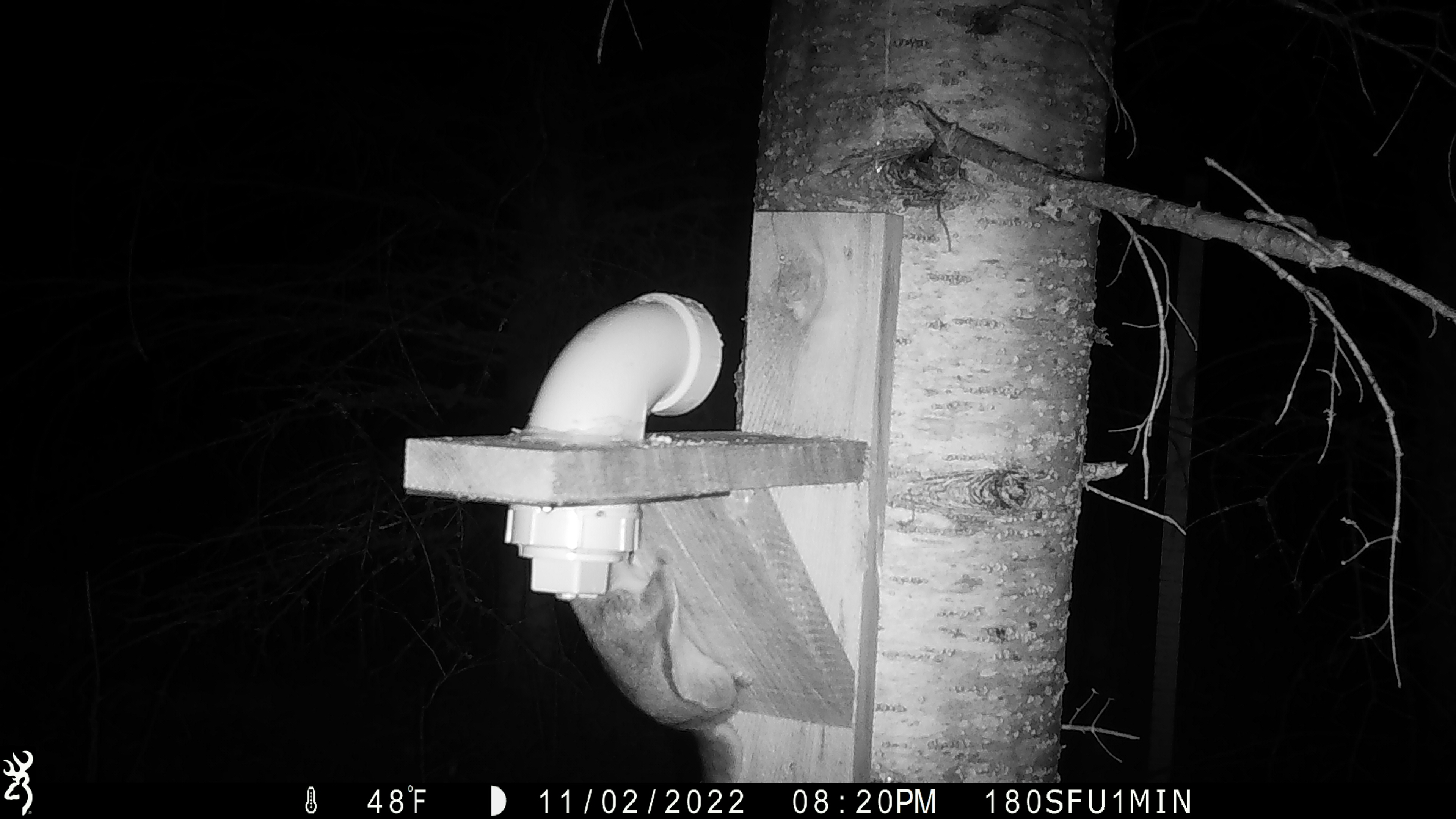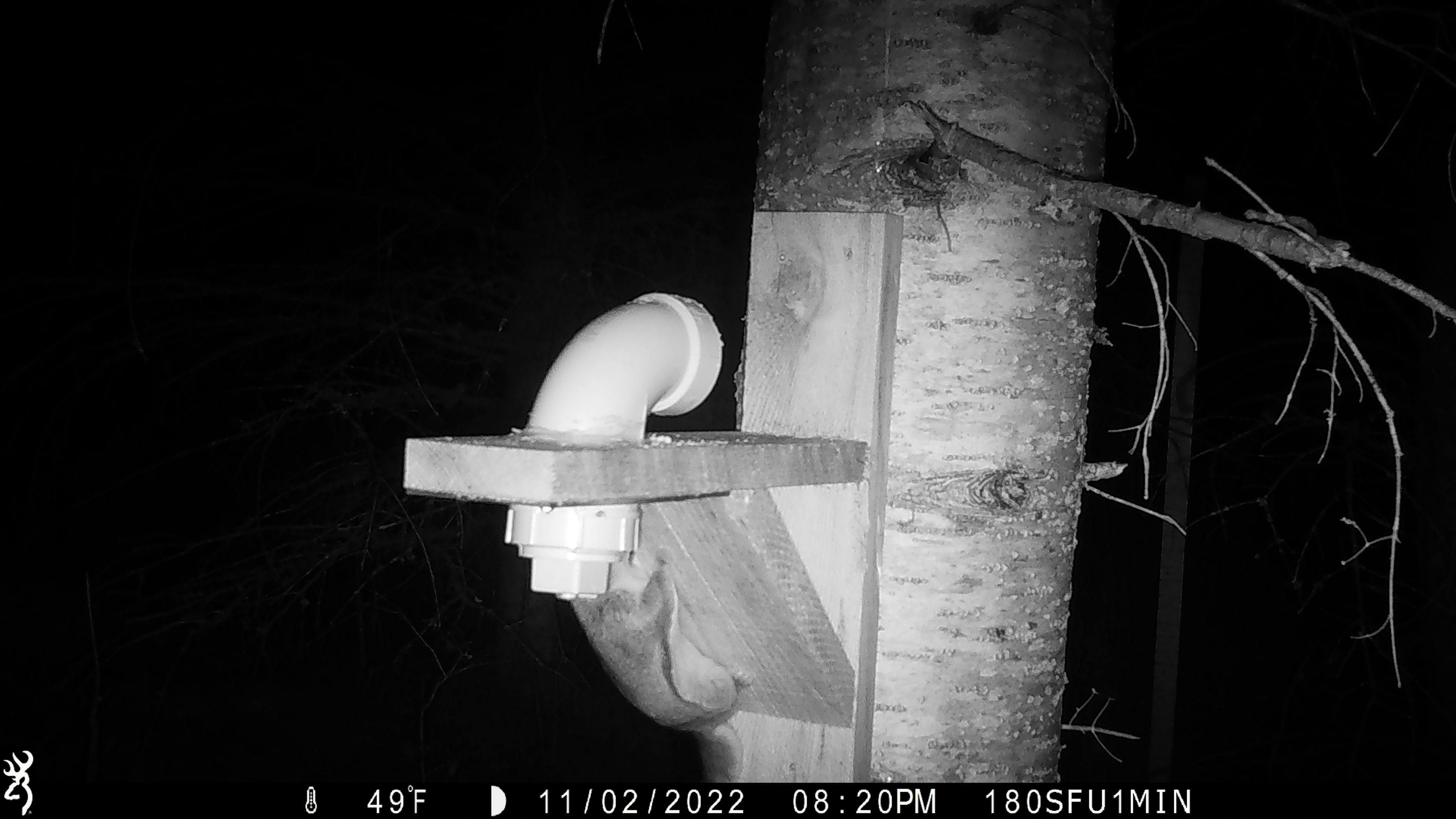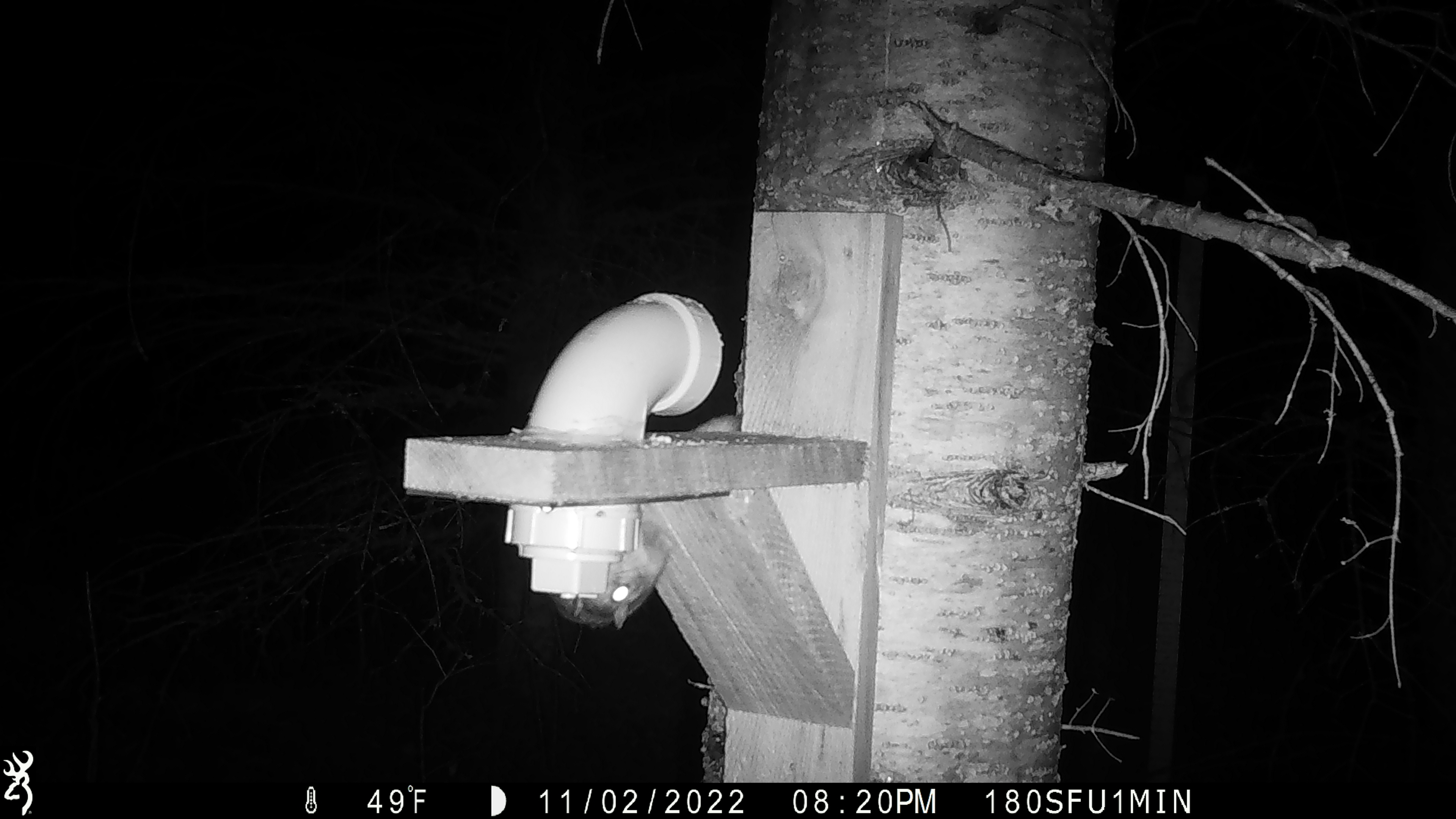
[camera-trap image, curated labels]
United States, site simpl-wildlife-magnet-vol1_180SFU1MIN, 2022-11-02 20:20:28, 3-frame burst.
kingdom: Animalia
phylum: Chordata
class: Mammalia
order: Rodentia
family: Sciuridae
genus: Glaucomys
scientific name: Glaucomys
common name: flying squirrel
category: flying squirrel sp.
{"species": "flying squirrel sp. (flying squirrel) (Glaucomys)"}